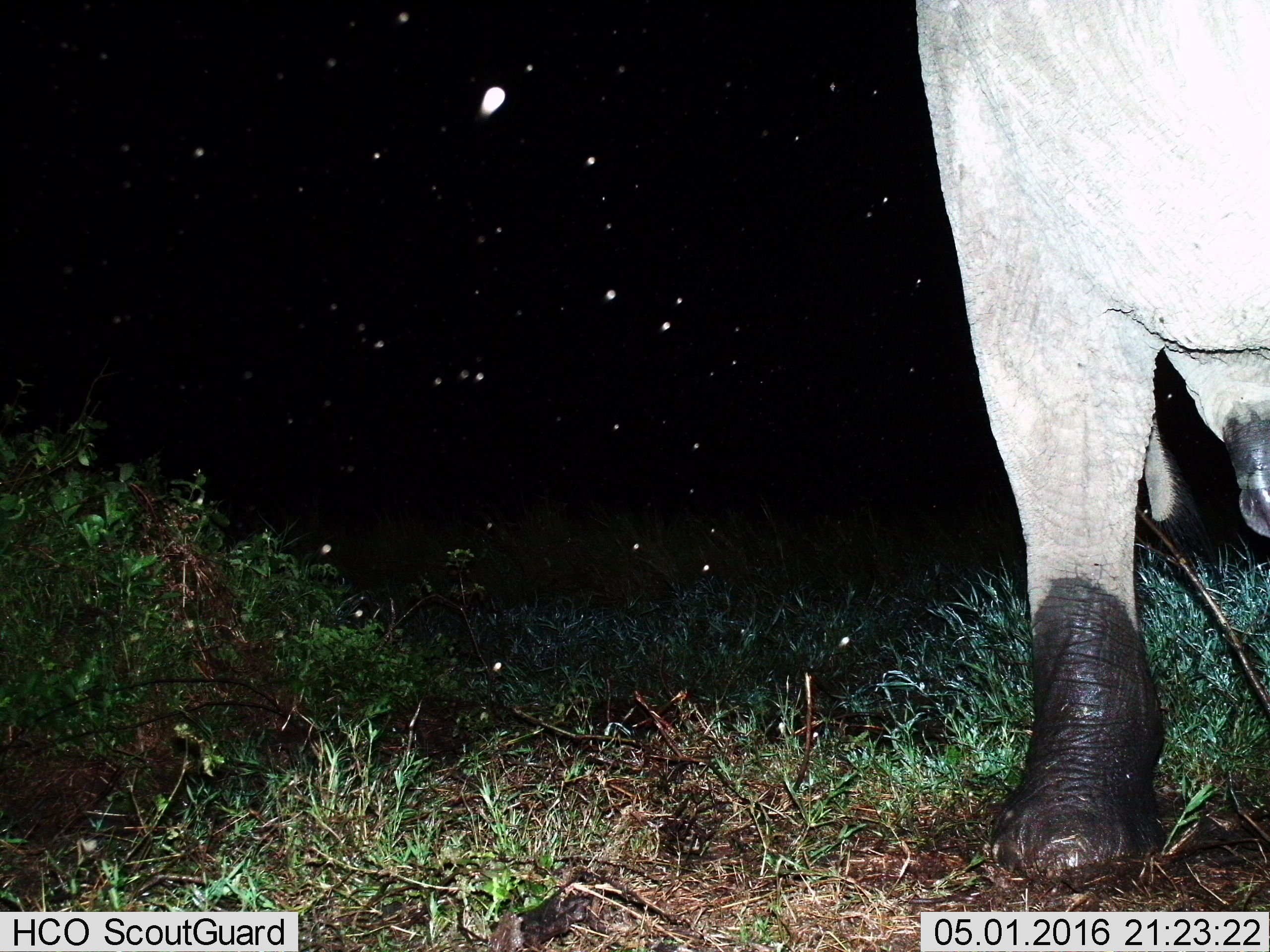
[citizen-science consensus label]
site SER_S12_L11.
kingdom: Animalia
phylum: Chordata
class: Mammalia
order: Proboscidea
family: Elephantidae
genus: Loxodonta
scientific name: Loxodonta africana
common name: african bush elephant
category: elephant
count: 1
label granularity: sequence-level